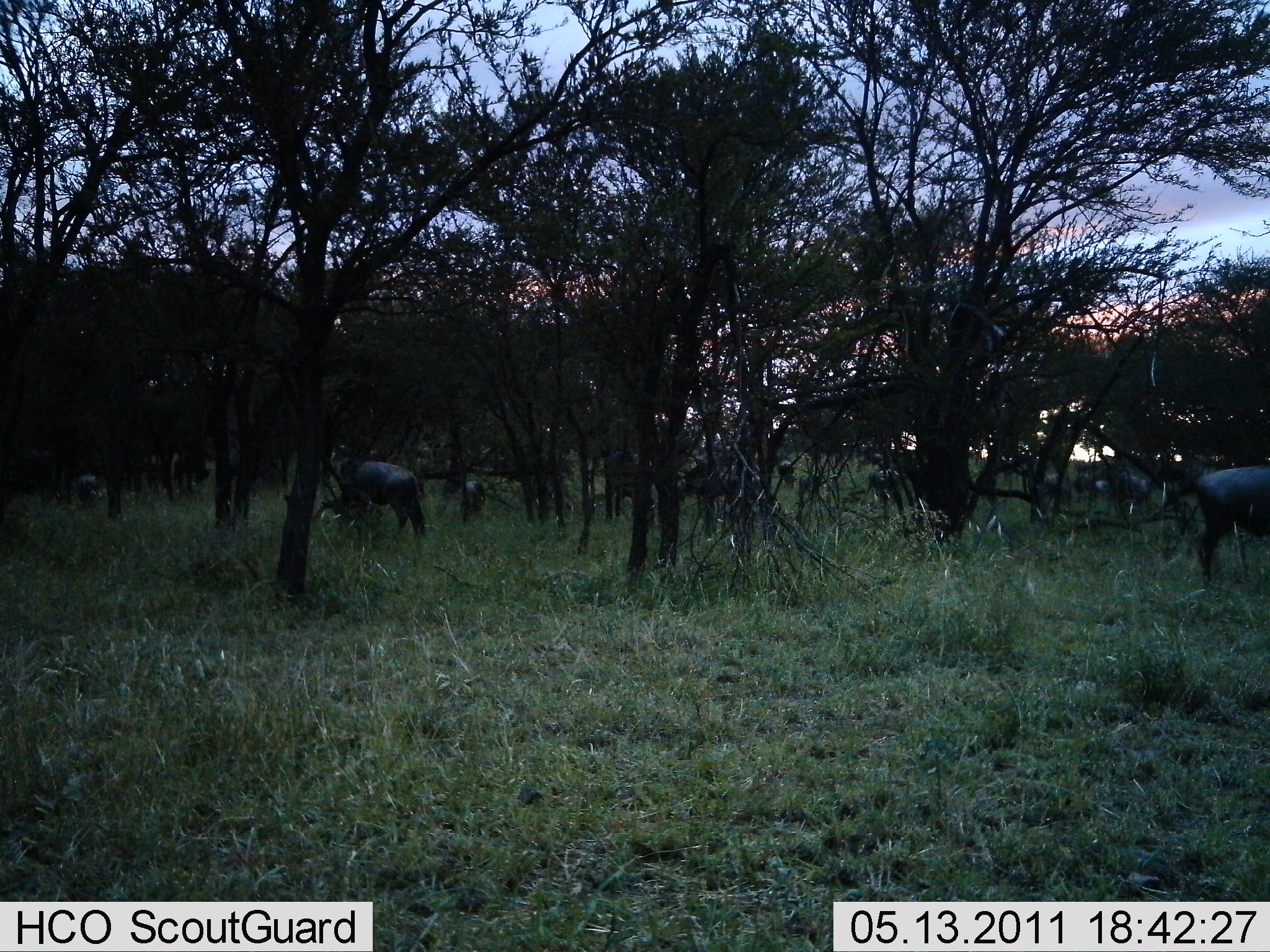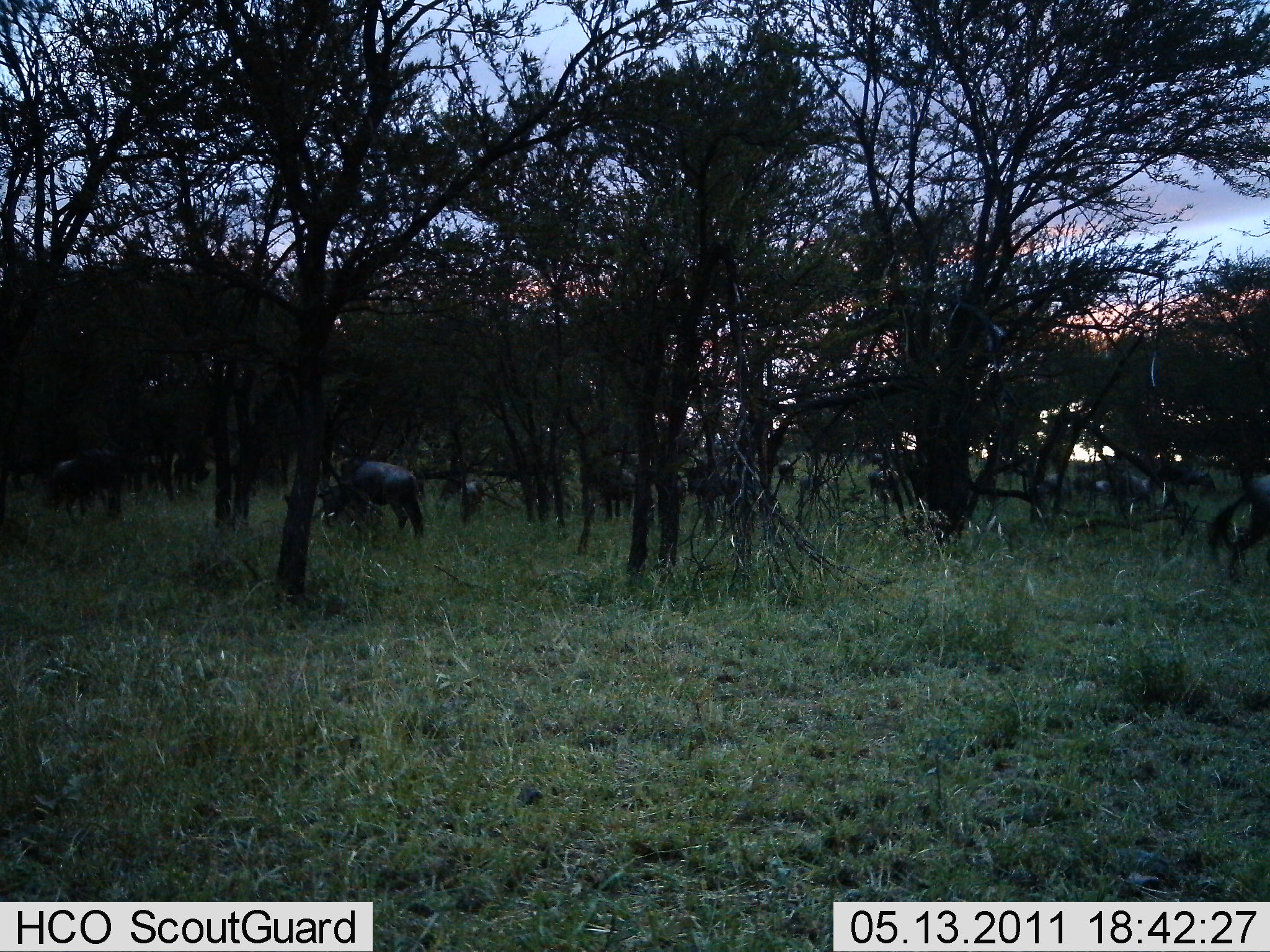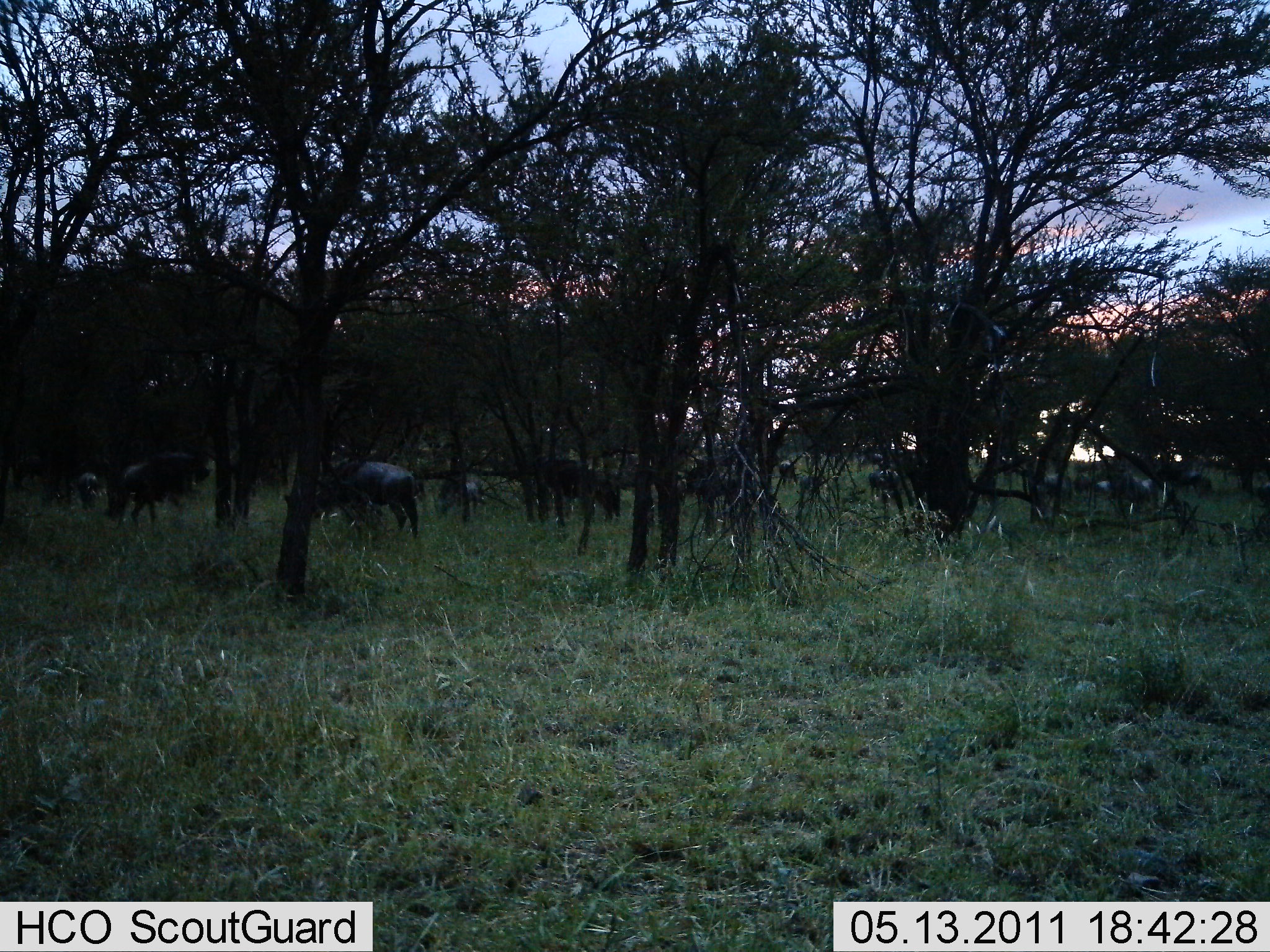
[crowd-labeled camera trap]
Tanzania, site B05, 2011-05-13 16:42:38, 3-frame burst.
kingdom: Animalia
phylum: Chordata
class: Mammalia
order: Artiodactyla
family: Bovidae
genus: Connochaetes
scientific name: Connochaetes taurinus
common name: blue wildebeest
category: wildebeest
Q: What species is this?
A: Wildebeest (blue wildebeest) (Connochaetes taurinus).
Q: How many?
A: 11-50.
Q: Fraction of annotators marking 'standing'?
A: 9%.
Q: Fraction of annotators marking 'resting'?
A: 0%.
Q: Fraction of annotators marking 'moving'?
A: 36%.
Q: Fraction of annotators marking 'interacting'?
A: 0%.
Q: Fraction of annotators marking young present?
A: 0%.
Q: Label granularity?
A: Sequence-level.